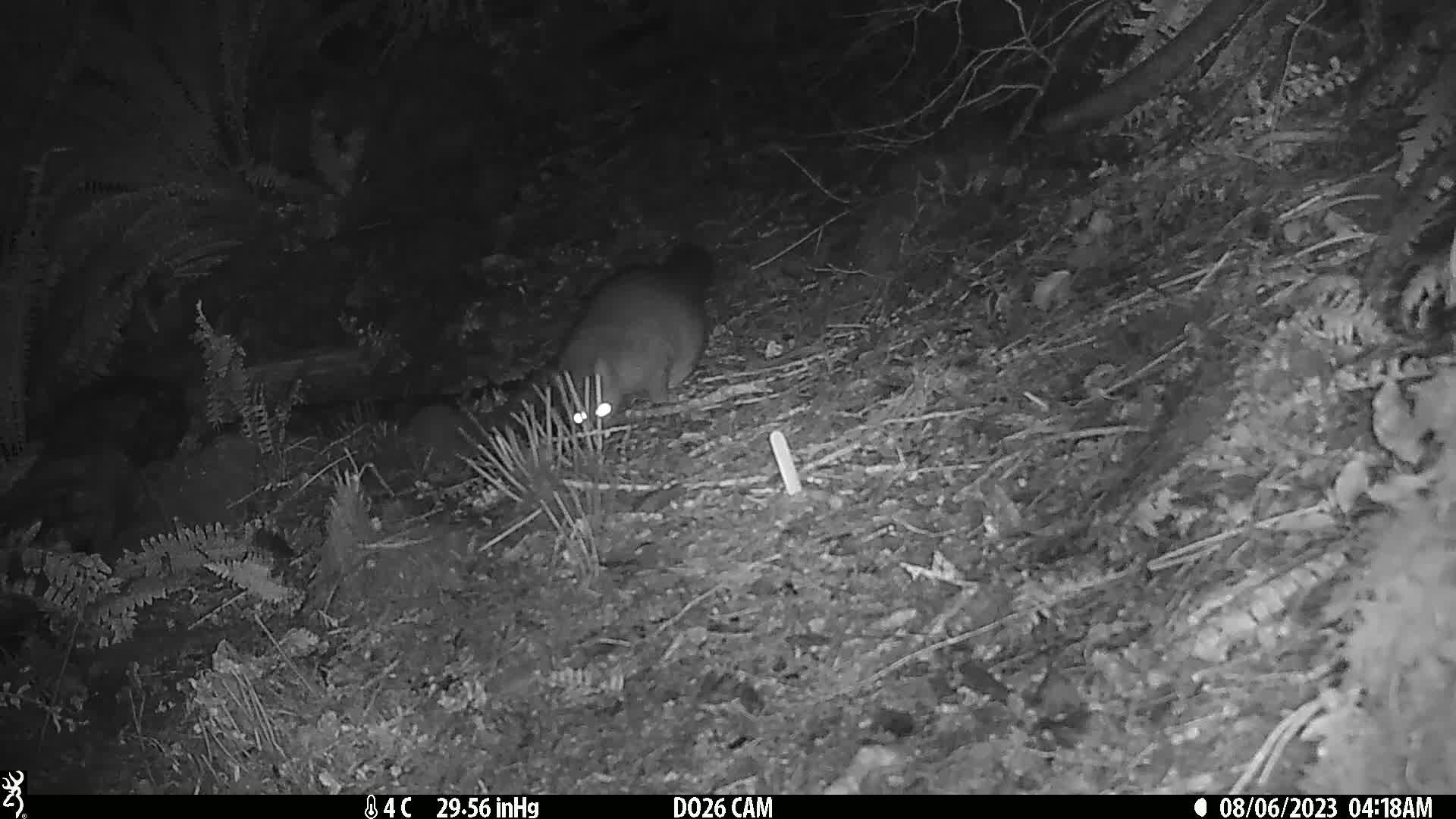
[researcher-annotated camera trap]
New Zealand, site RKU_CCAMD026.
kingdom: Animalia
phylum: Chordata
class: Mammalia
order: Diprotodontia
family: Phalangeridae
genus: Trichosurus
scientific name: Trichosurus vulpecula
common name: common brushtail possum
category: possum